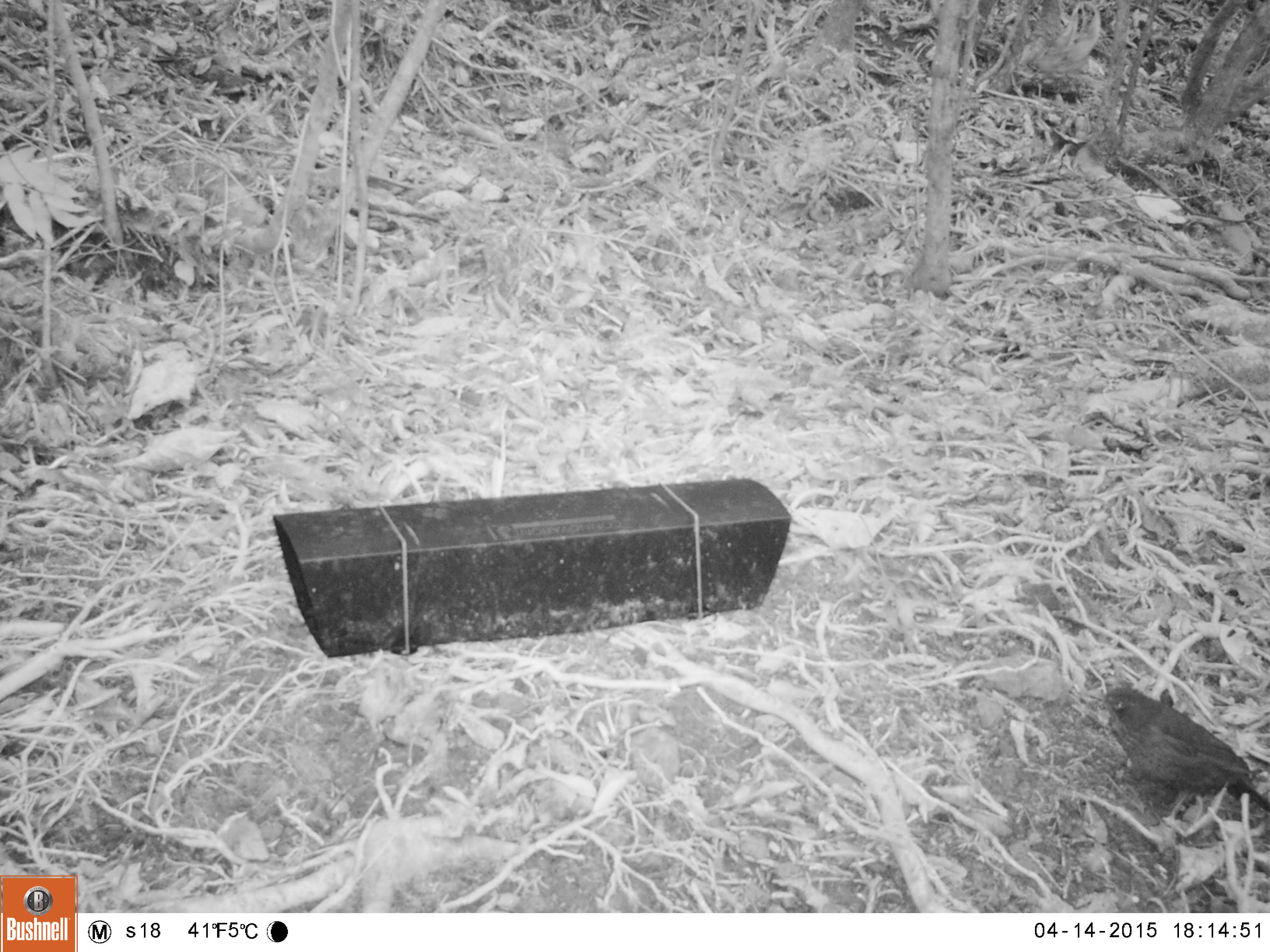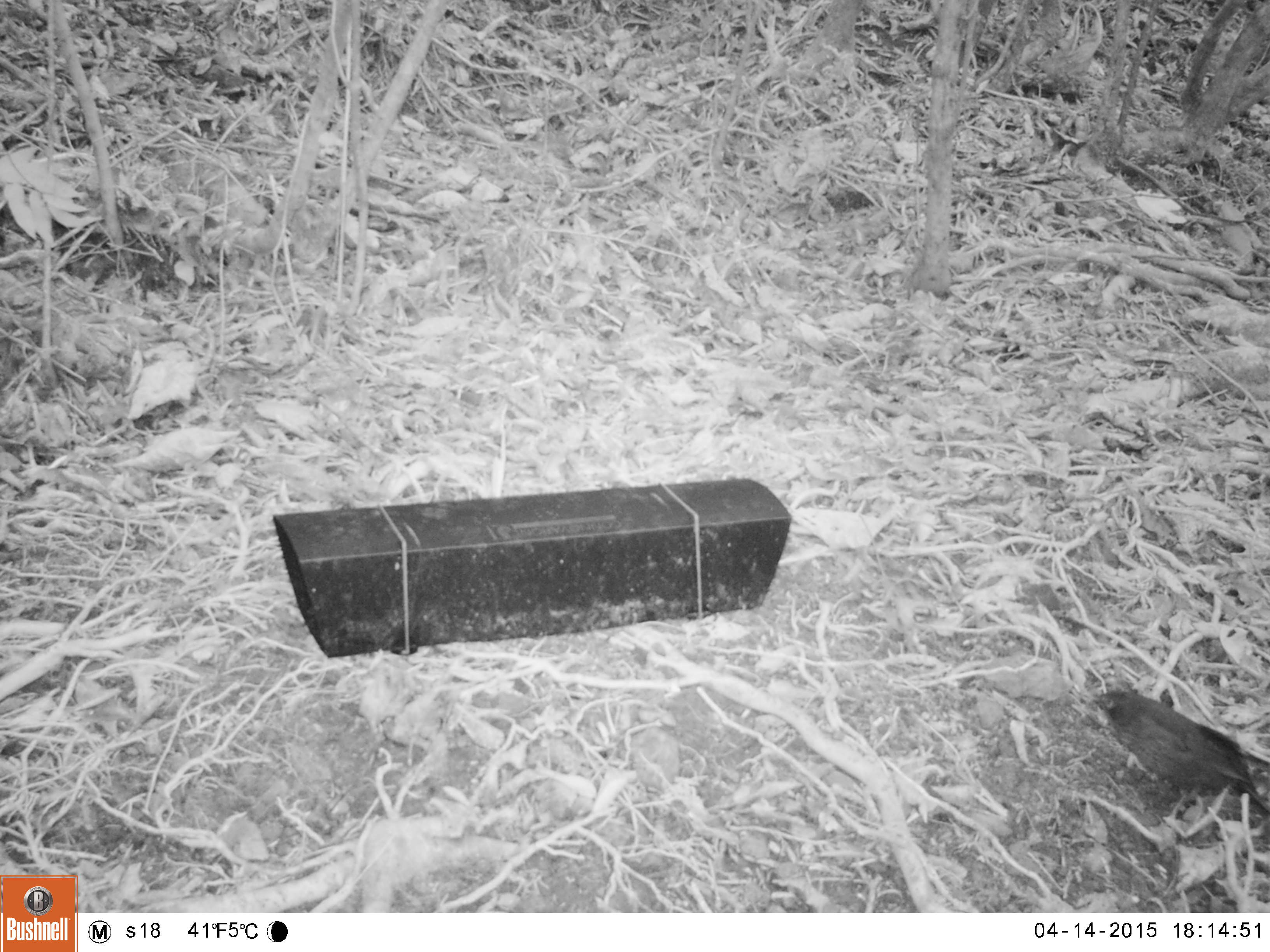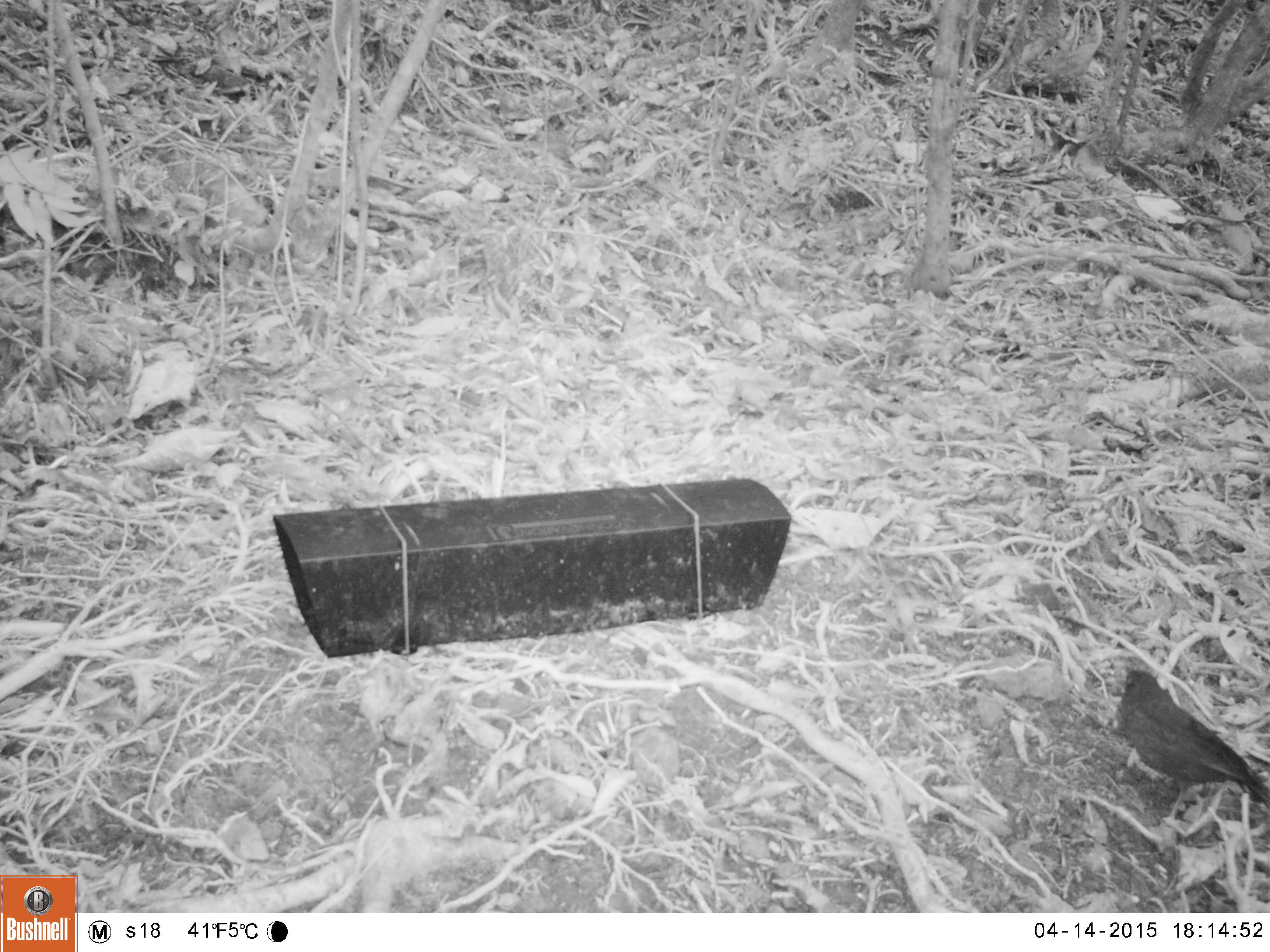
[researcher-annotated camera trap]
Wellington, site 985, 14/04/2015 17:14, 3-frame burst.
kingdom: Animalia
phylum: Chordata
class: Aves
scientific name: Aves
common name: bird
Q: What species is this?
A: Bird (Aves).